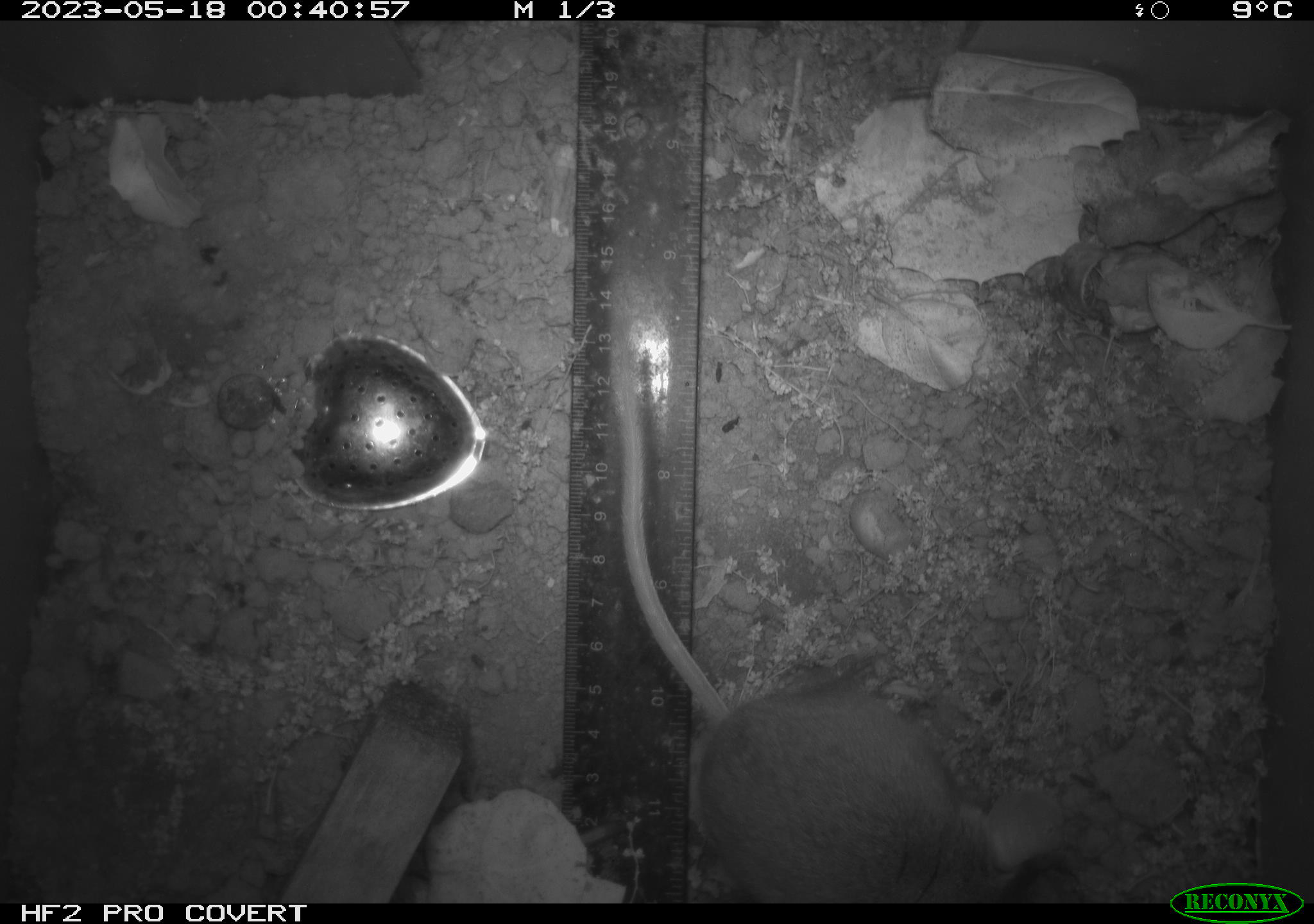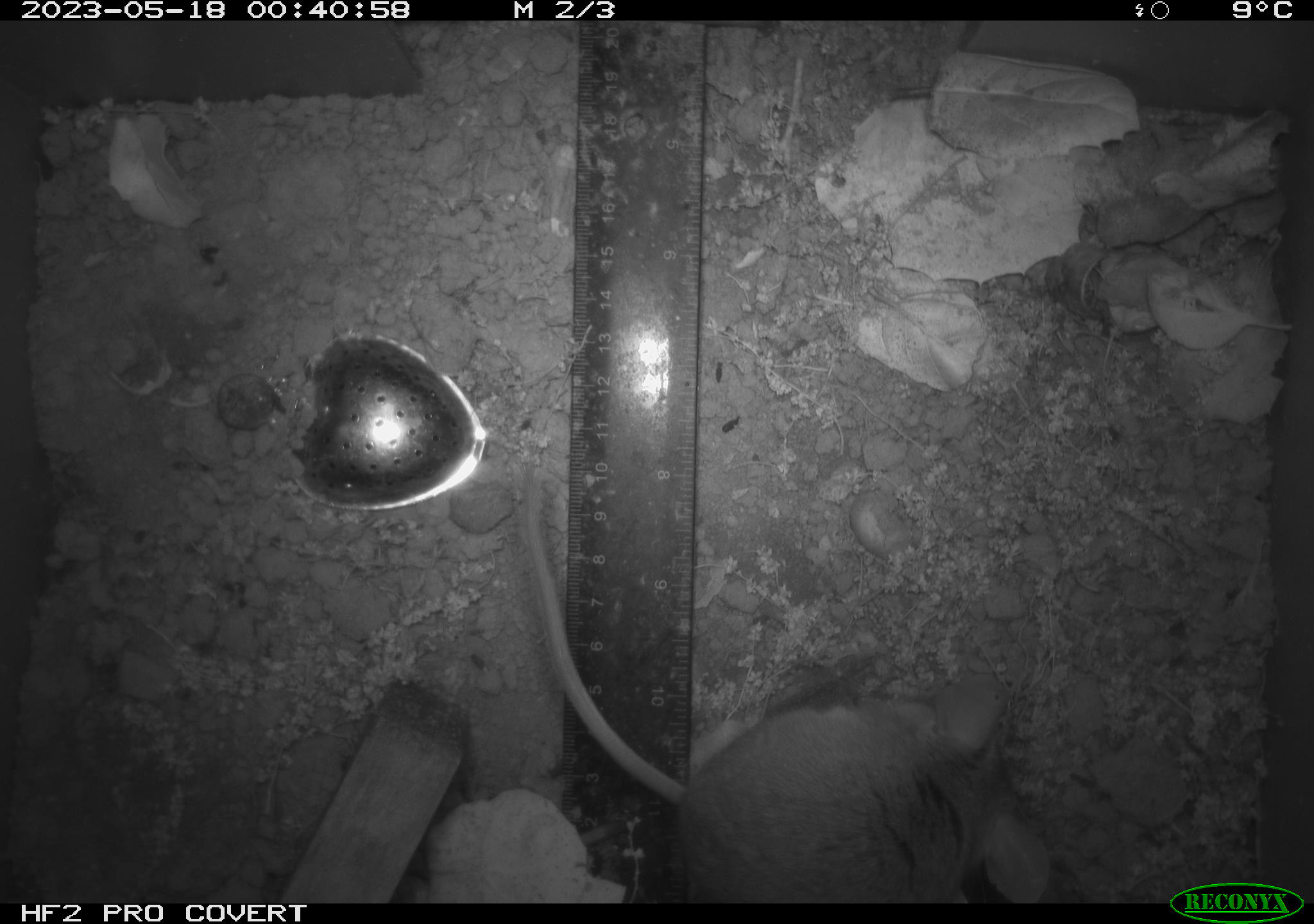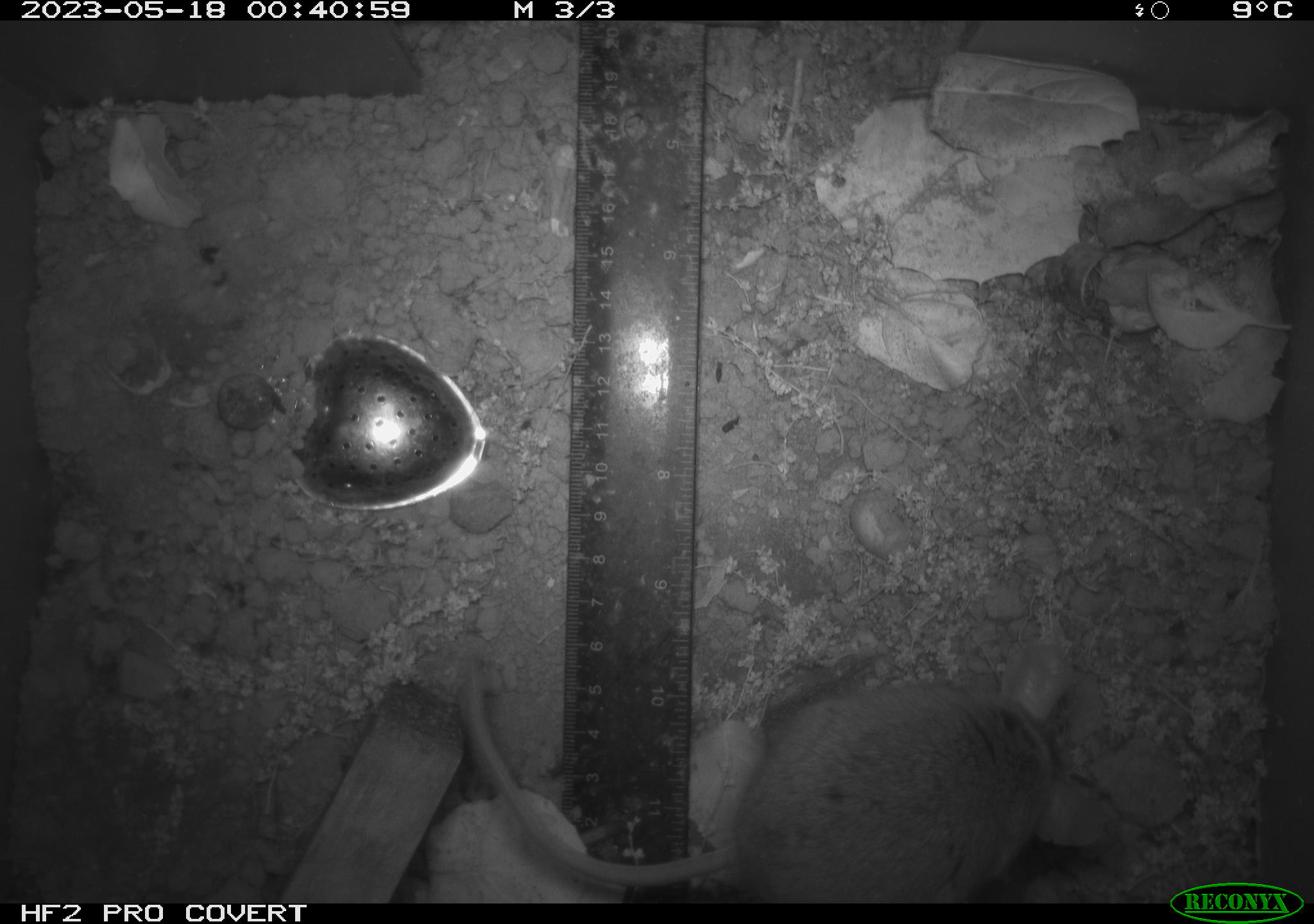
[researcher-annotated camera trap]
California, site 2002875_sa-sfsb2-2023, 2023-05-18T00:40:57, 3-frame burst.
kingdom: Animalia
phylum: Chordata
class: Mammalia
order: Rodentia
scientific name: Rodentia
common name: mouse species